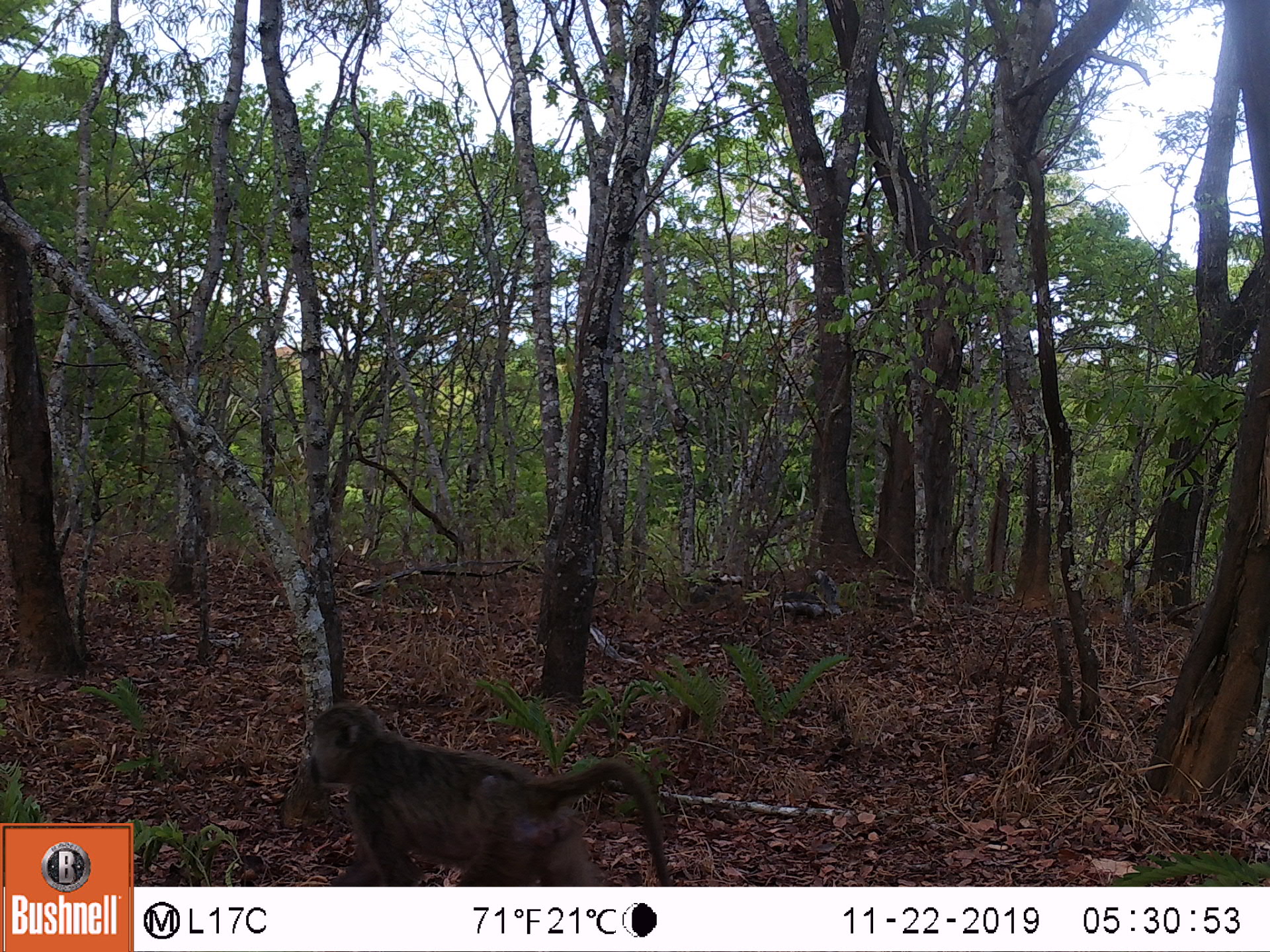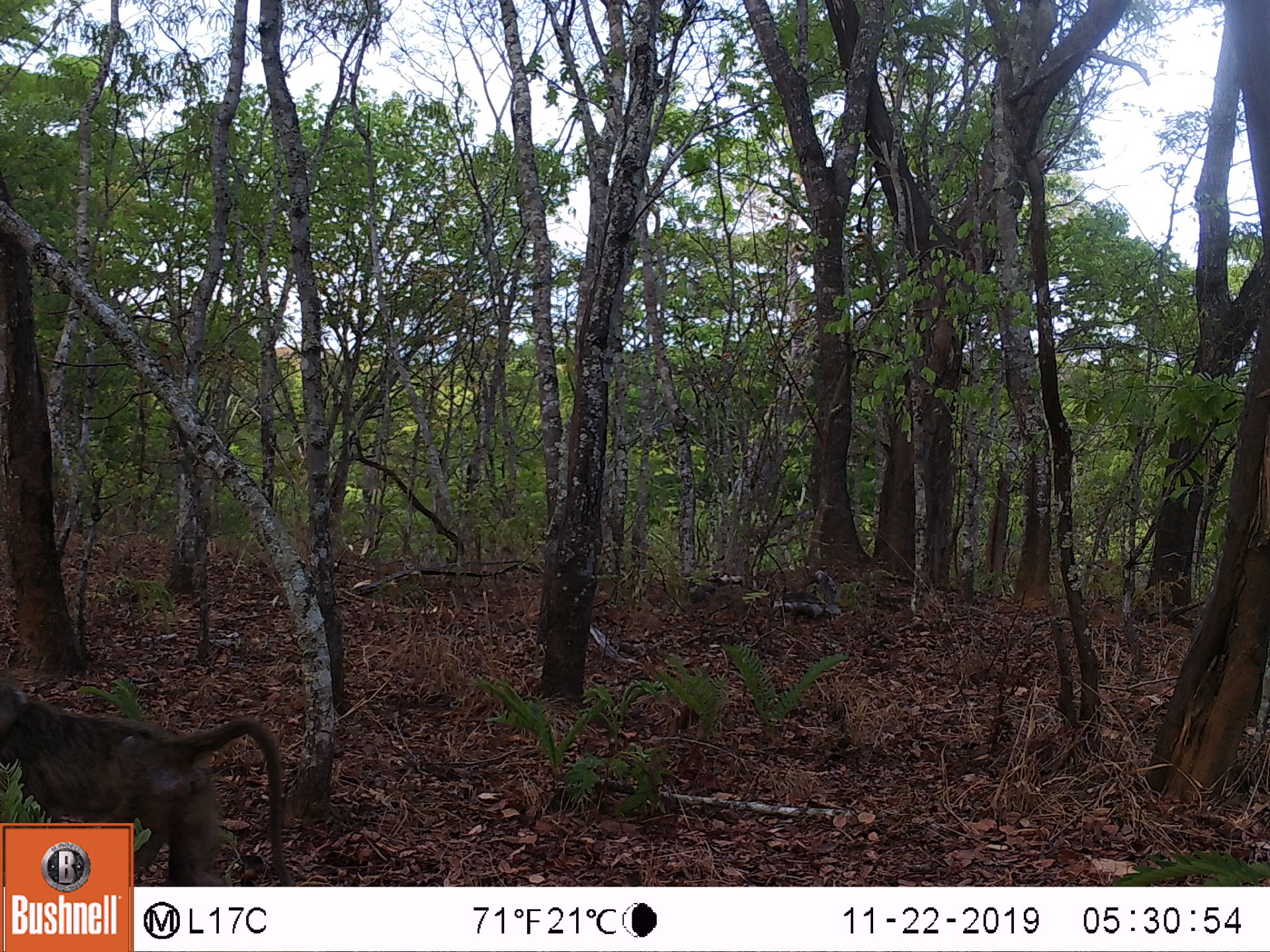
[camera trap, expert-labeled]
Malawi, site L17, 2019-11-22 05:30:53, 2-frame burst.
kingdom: Animalia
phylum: Chordata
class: Mammalia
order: Primates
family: Cercopithecidae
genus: Papio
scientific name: Papio cynocephalus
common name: yellow baboon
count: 1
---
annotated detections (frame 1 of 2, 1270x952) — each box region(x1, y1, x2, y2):
yellow baboon: region(288, 702, 679, 883)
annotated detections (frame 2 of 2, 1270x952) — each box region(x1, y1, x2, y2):
yellow baboon: region(0, 680, 285, 818)